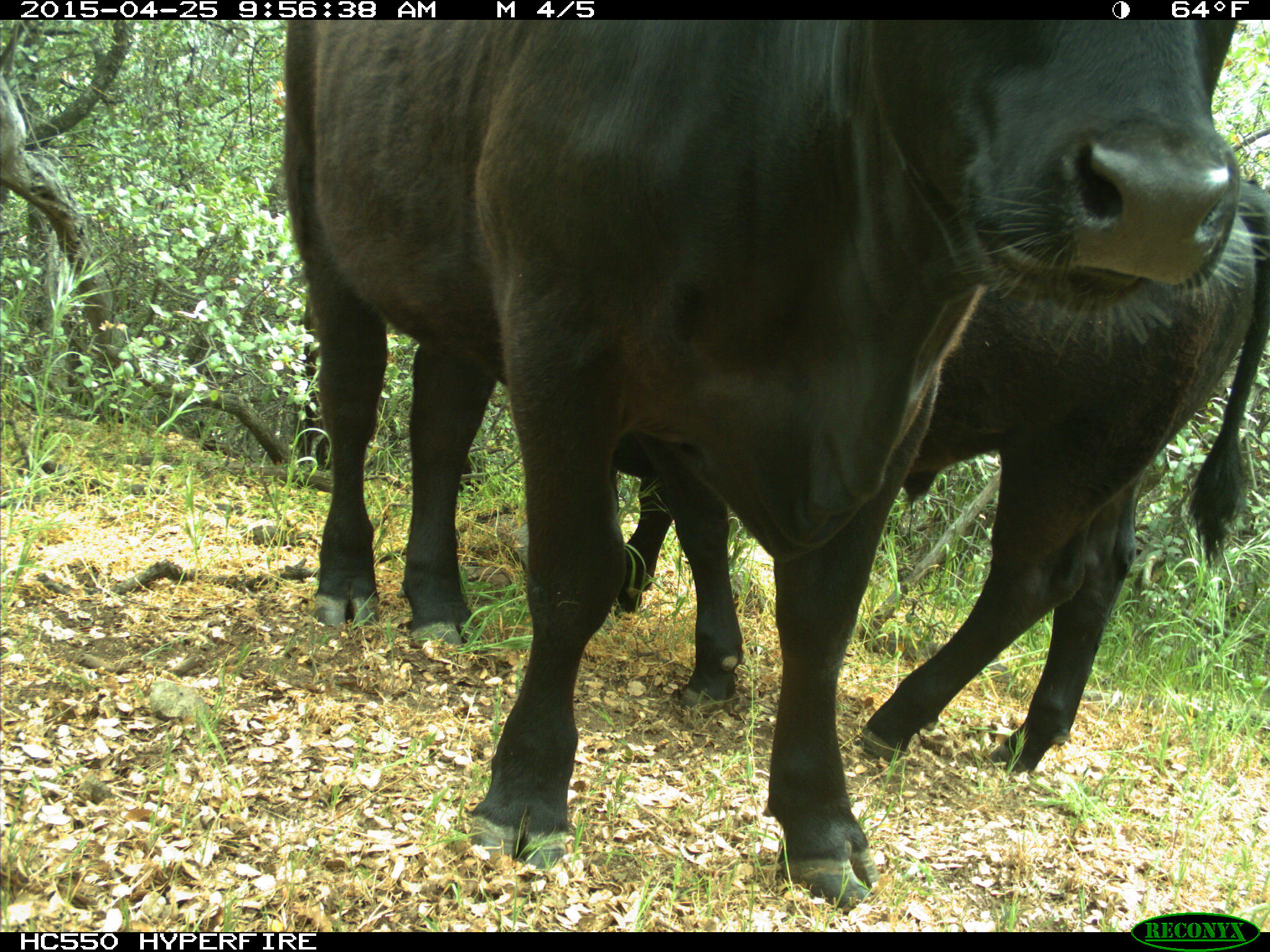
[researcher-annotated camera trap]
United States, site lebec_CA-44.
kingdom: Animalia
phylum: Chordata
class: Mammalia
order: Artiodactyla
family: Suidae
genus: Sus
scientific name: Sus scrofa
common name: wild boar